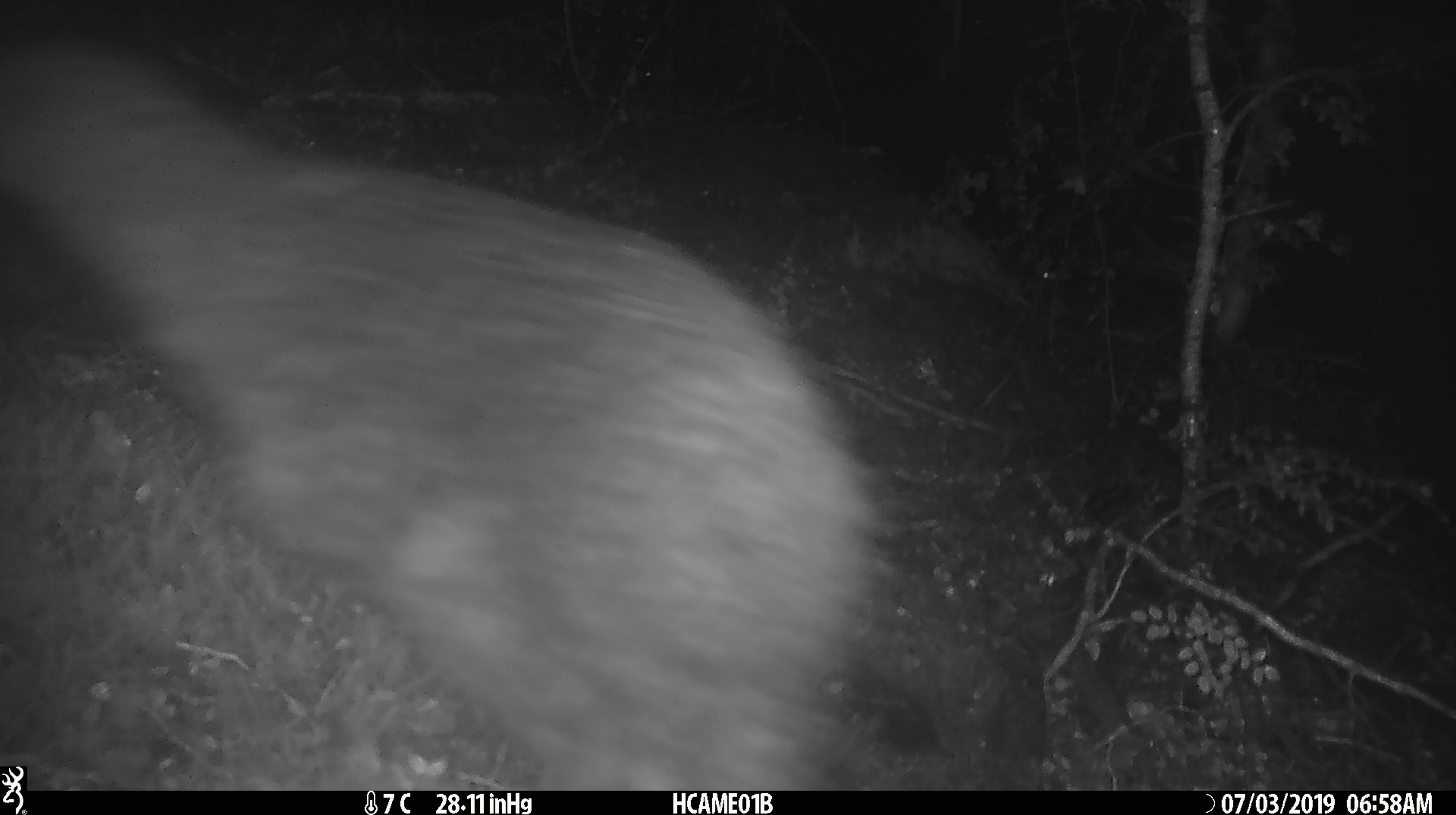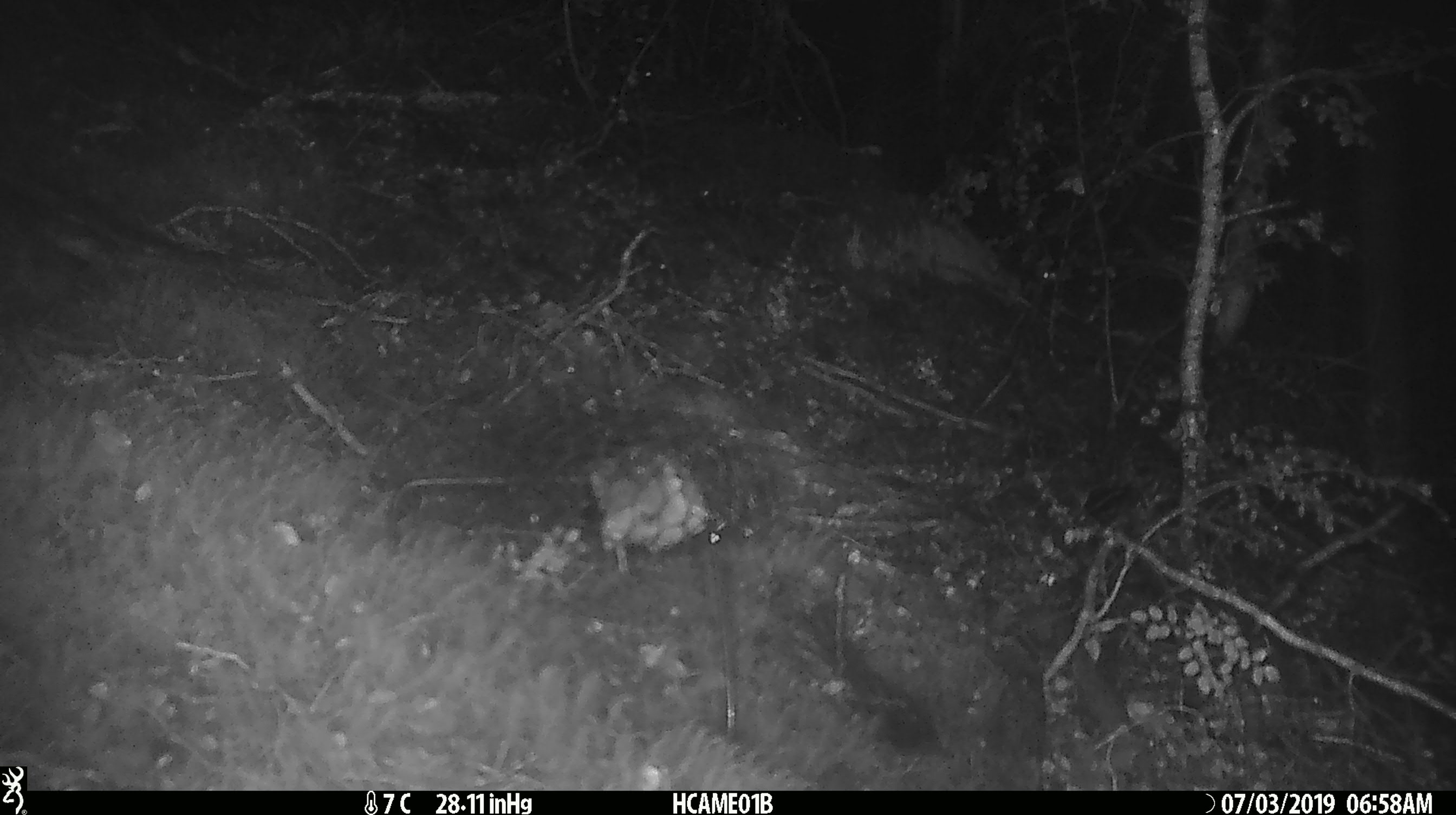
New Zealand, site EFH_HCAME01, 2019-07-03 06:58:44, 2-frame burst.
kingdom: Animalia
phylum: Chordata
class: Aves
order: Apterygiformes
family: Apterygidae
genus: Apteryx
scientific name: Apteryx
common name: kiwi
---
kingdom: Animalia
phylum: Chordata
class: Mammalia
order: Rodentia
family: Muridae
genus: Mus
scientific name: Mus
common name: mouse